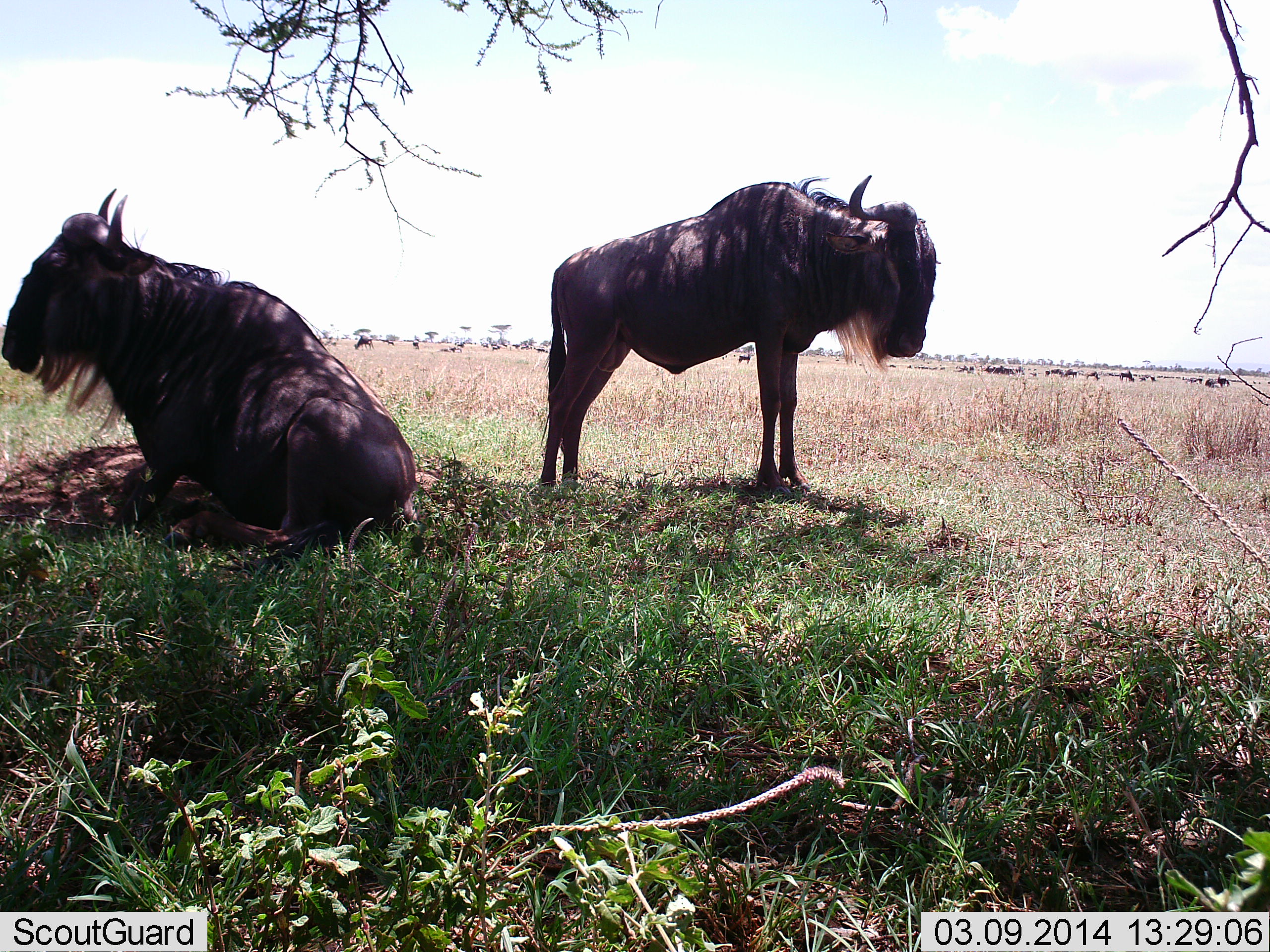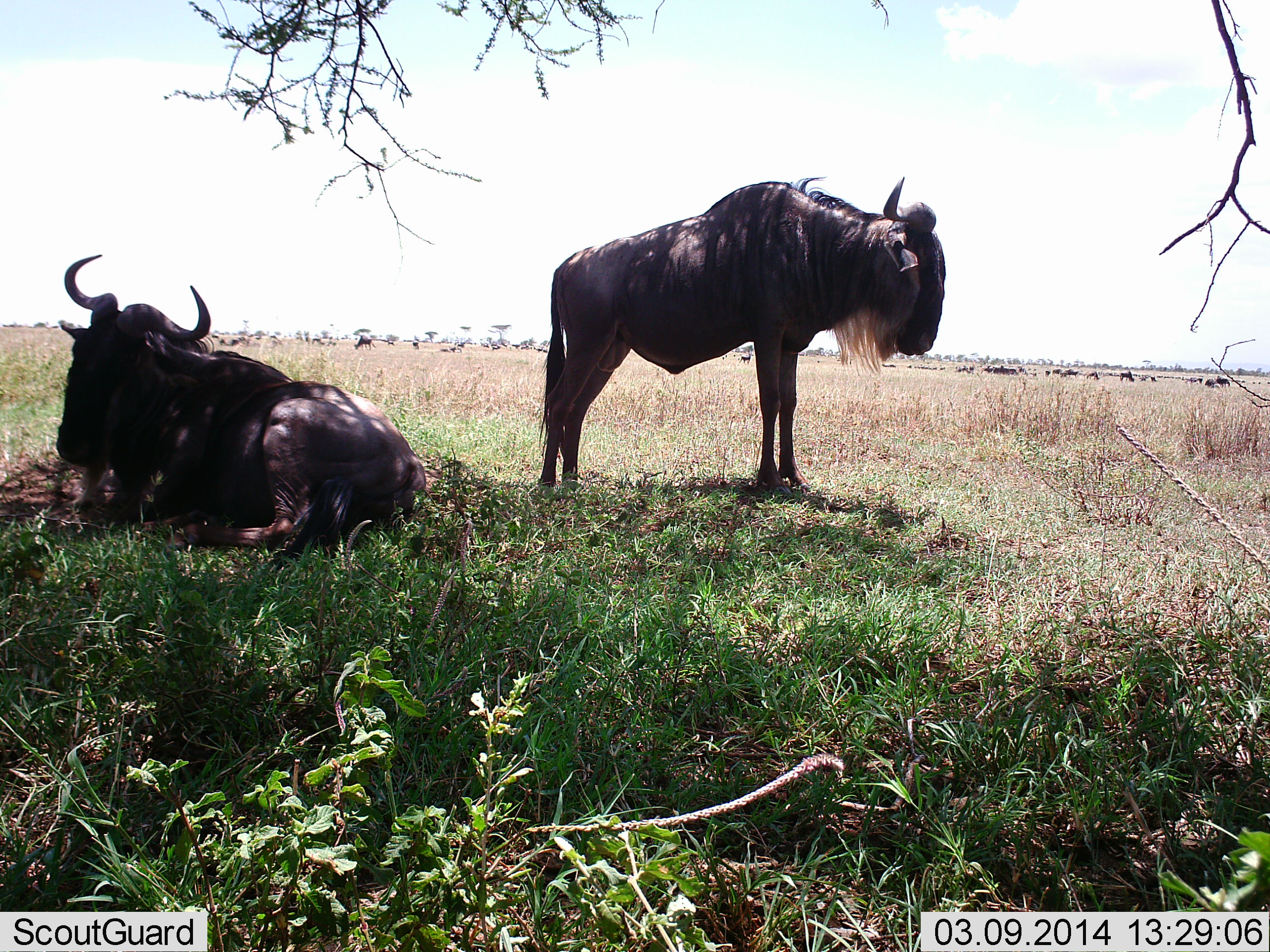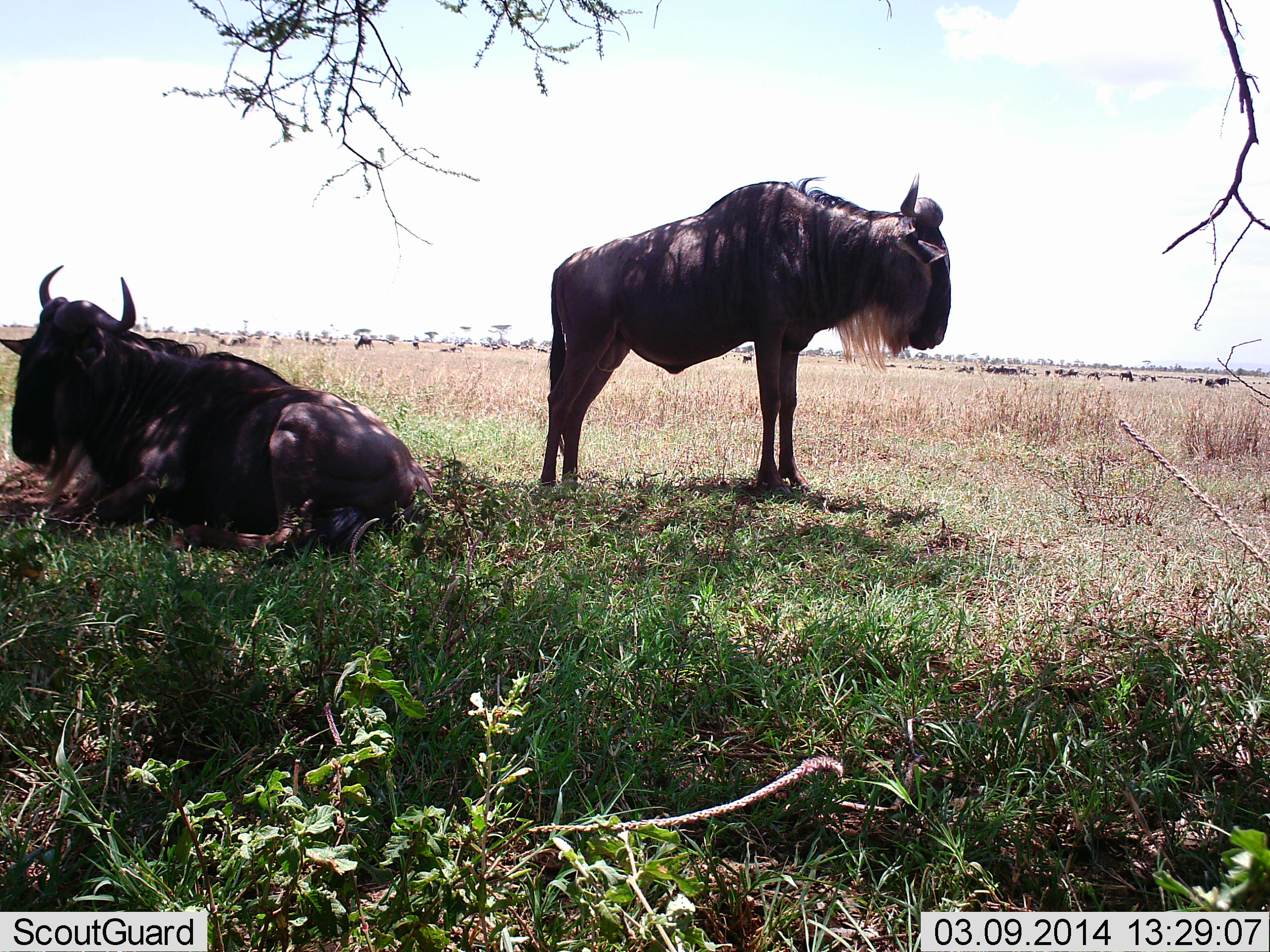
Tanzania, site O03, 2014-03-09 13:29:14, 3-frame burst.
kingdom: Animalia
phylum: Chordata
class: Mammalia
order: Artiodactyla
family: Bovidae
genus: Connochaetes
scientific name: Connochaetes taurinus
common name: blue wildebeest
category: wildebeest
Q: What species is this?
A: Wildebeest (blue wildebeest) (Connochaetes taurinus).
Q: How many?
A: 11-50.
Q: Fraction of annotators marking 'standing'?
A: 80%.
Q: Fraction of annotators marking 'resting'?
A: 90%.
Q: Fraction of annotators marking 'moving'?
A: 20%.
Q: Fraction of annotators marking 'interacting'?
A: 0%.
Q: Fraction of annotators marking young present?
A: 0%.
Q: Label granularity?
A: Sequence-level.